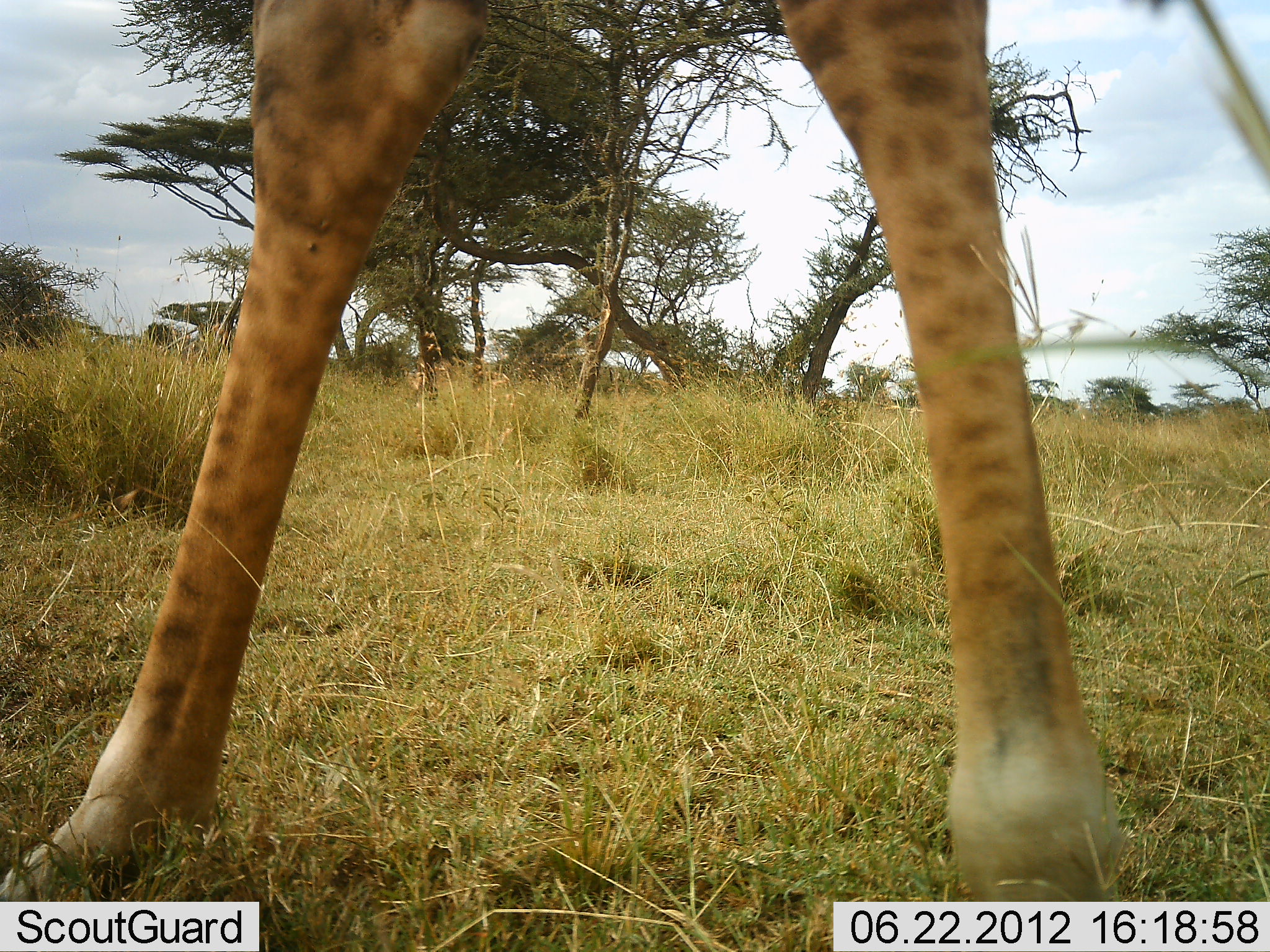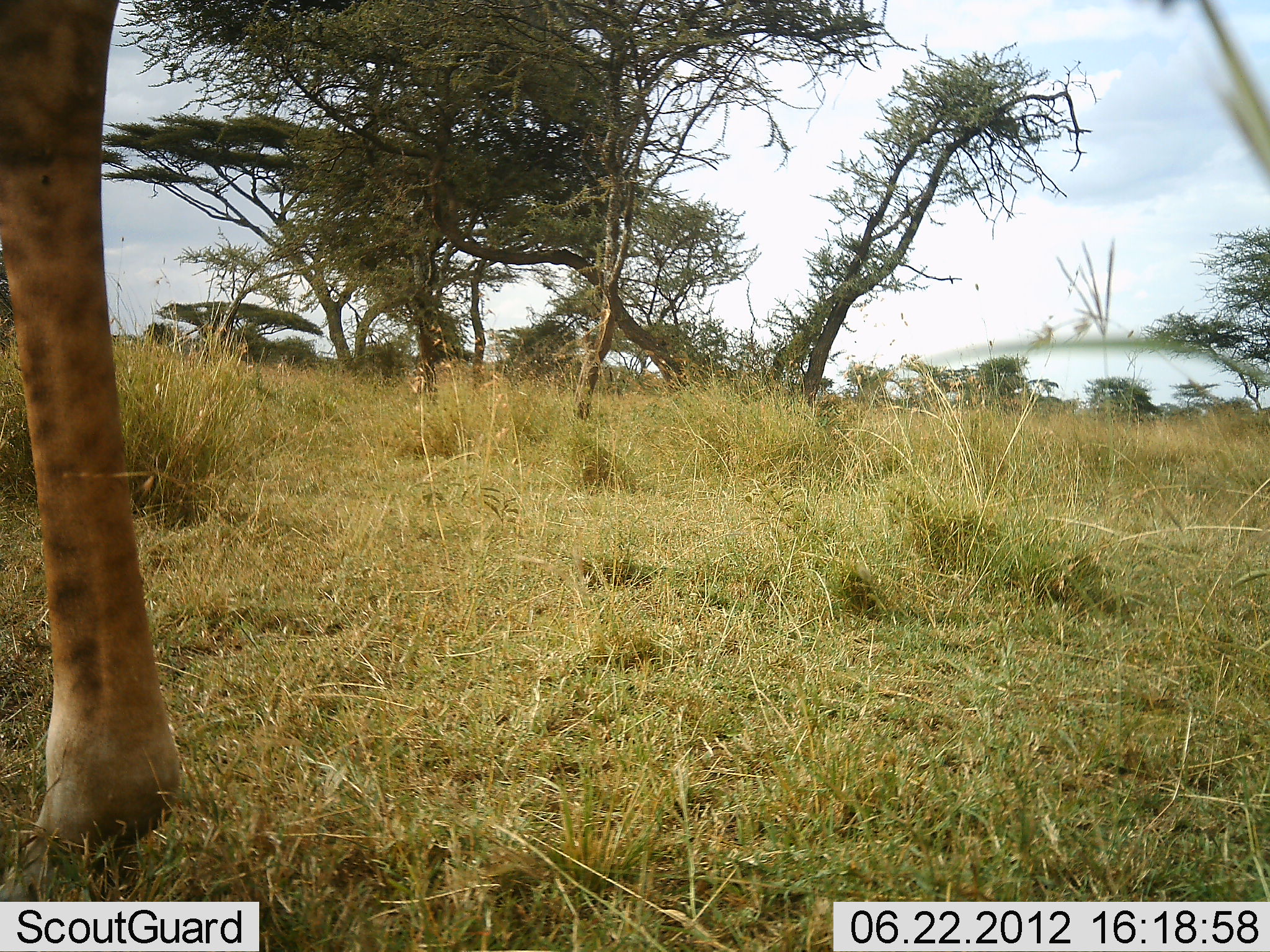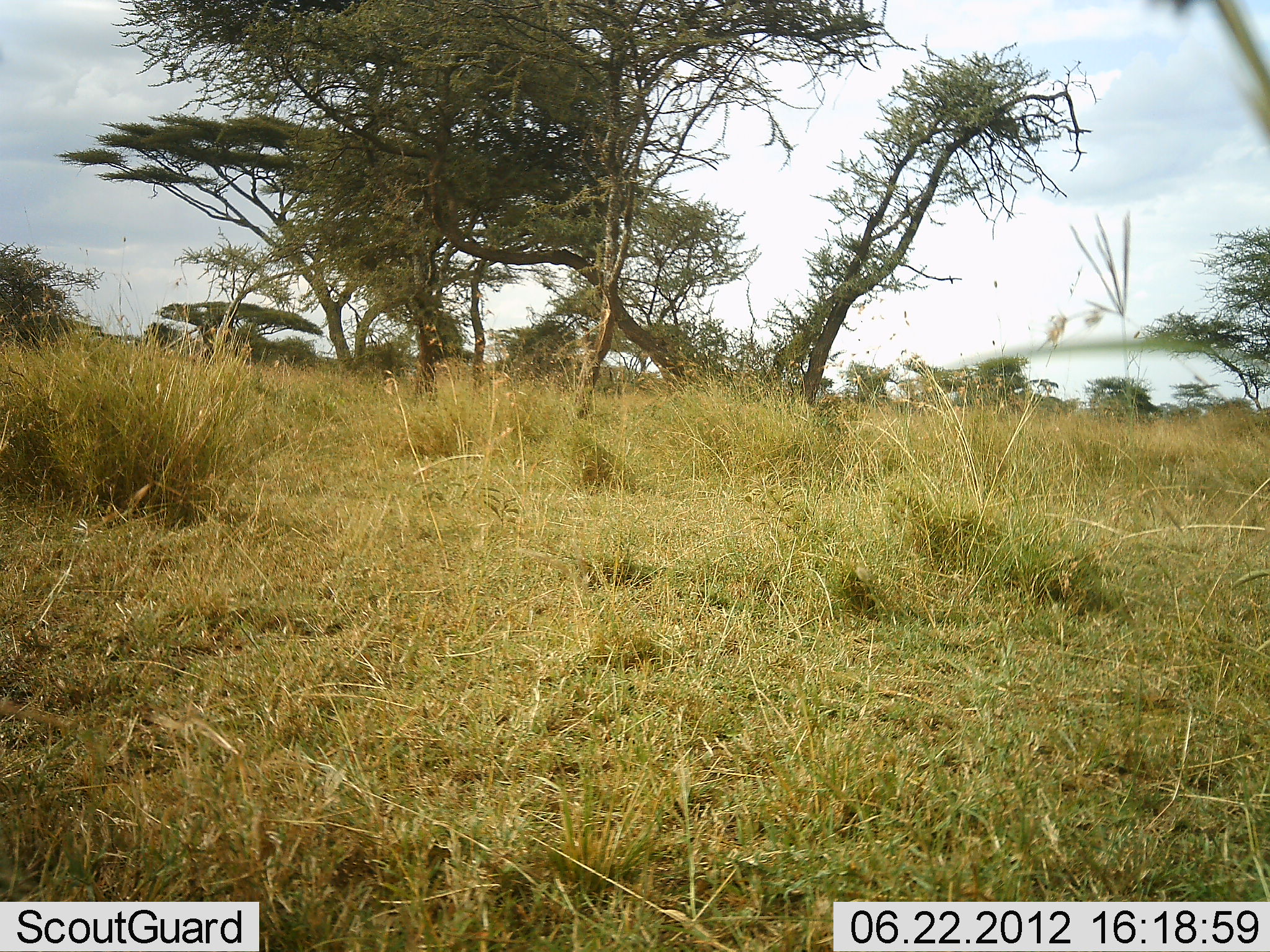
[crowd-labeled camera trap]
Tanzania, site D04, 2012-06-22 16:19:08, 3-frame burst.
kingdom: Animalia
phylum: Chordata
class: Mammalia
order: Artiodactyla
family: Giraffidae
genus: Giraffa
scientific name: Giraffa camelopardalis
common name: giraffe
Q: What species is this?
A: Giraffe (Giraffa camelopardalis).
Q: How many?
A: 1.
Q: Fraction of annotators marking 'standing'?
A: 0%.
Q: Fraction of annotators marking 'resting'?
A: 0%.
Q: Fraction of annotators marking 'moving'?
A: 100%.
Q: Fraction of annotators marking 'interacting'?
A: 0%.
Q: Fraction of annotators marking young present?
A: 0%.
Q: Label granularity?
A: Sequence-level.